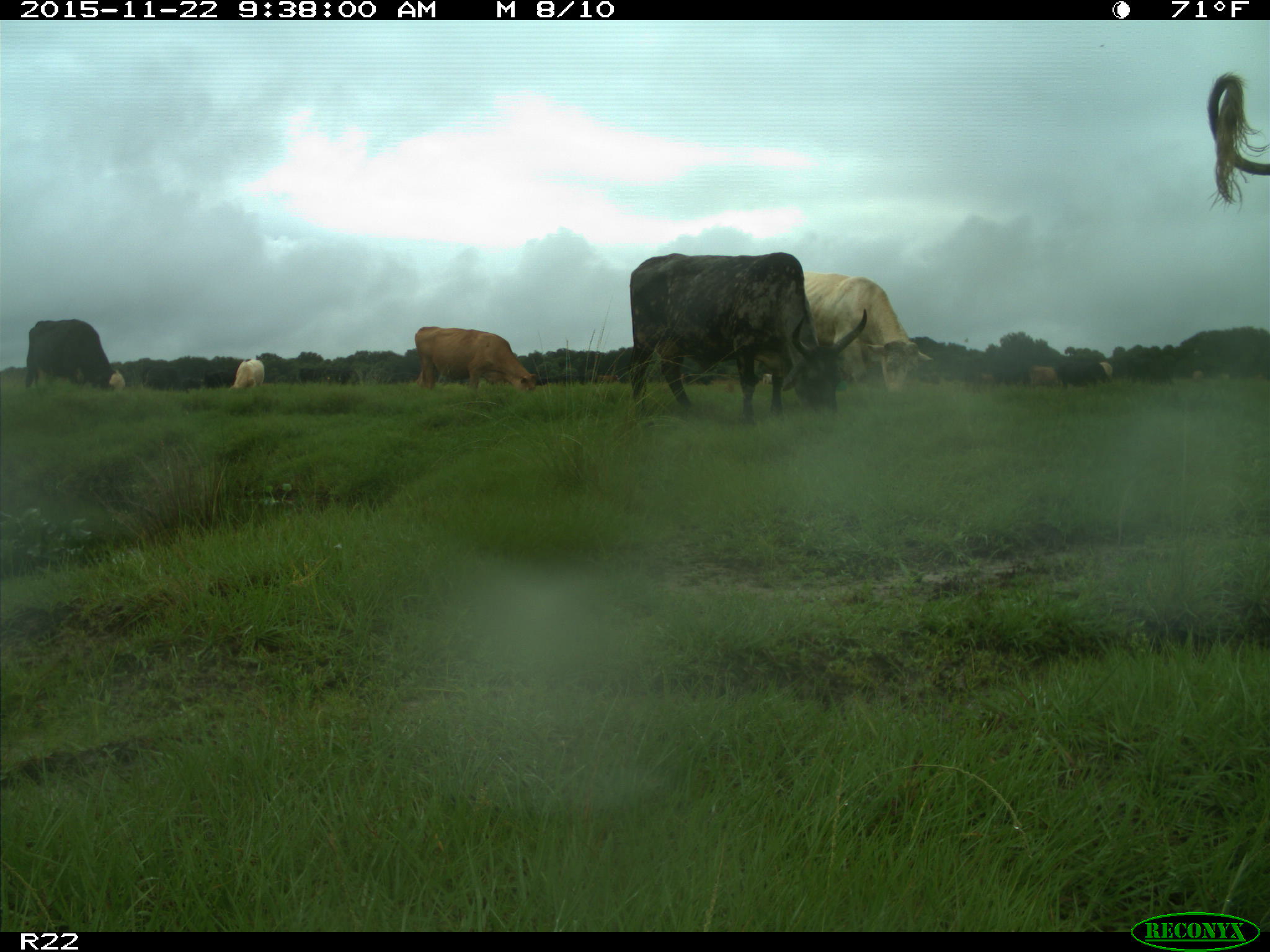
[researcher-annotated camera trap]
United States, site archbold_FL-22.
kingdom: Animalia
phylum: Chordata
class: Mammalia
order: Artiodactyla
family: Bovidae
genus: Bos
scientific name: Bos taurus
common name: domestic cow